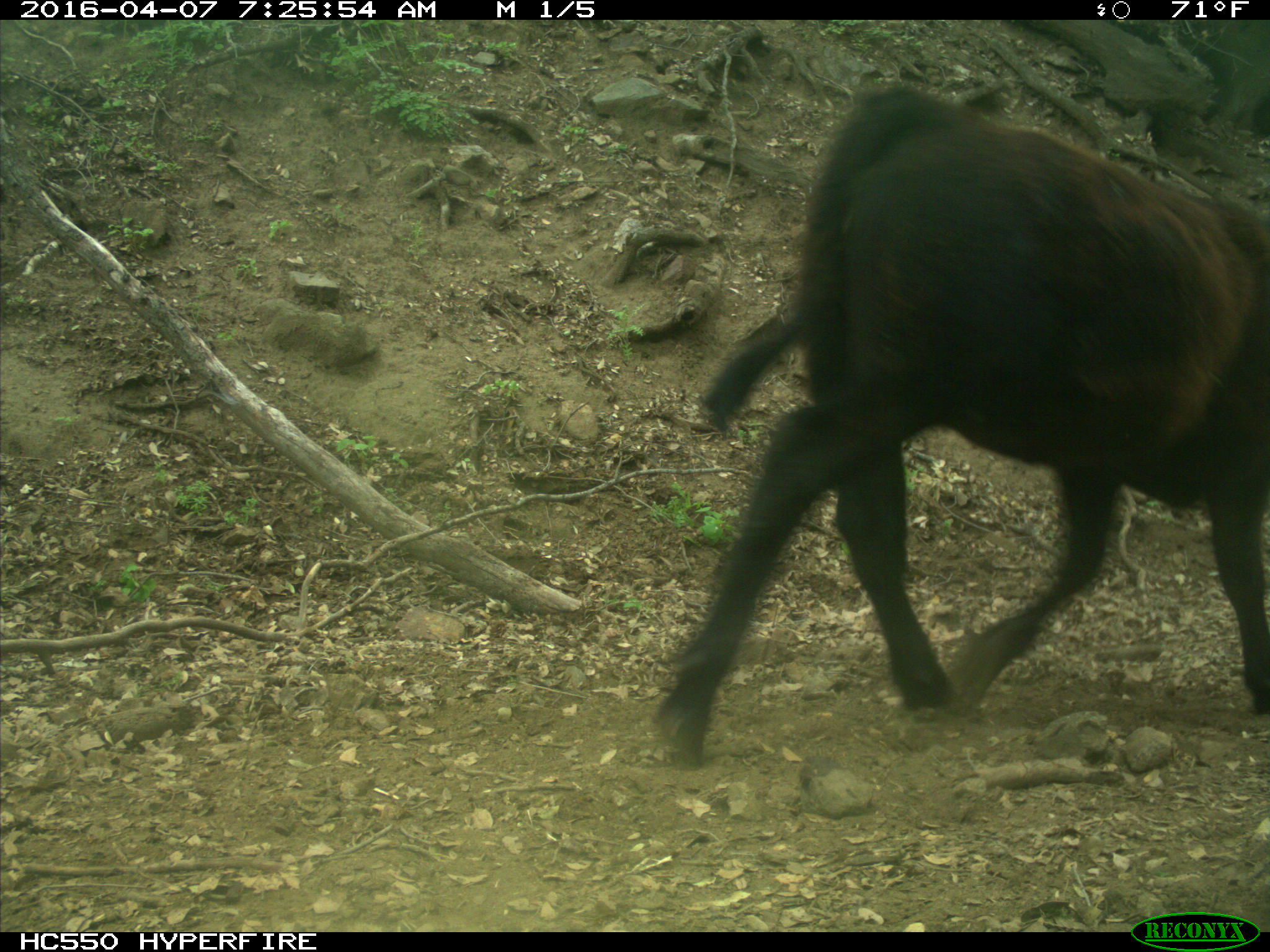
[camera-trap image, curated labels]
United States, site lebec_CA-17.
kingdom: Animalia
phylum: Chordata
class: Mammalia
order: Artiodactyla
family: Bovidae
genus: Bos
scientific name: Bos taurus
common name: domestic cow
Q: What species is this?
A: Bos taurus (domestic cow).